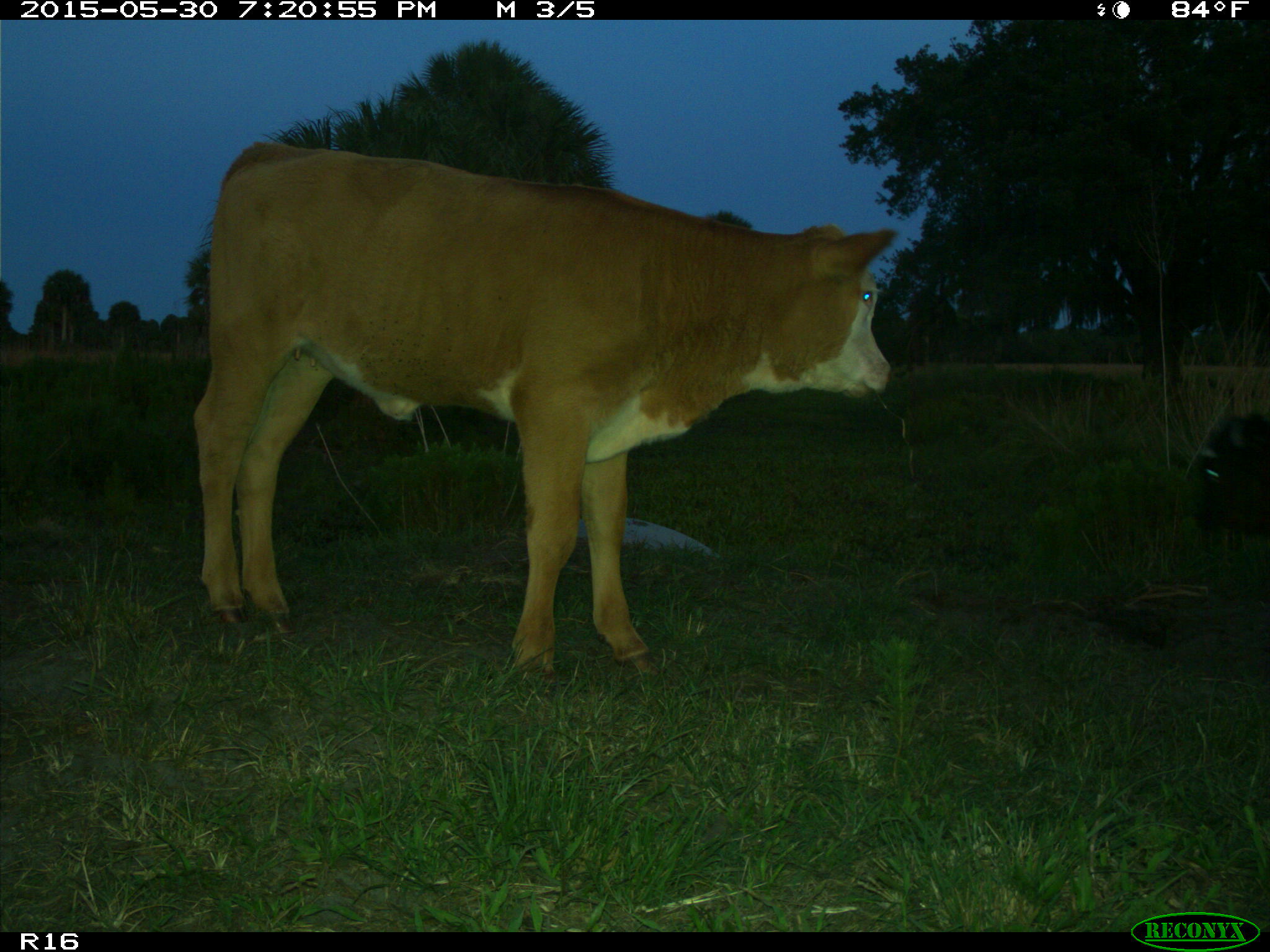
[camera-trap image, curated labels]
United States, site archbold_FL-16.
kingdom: Animalia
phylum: Chordata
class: Mammalia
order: Artiodactyla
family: Bovidae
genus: Bos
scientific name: Bos taurus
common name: domestic cow